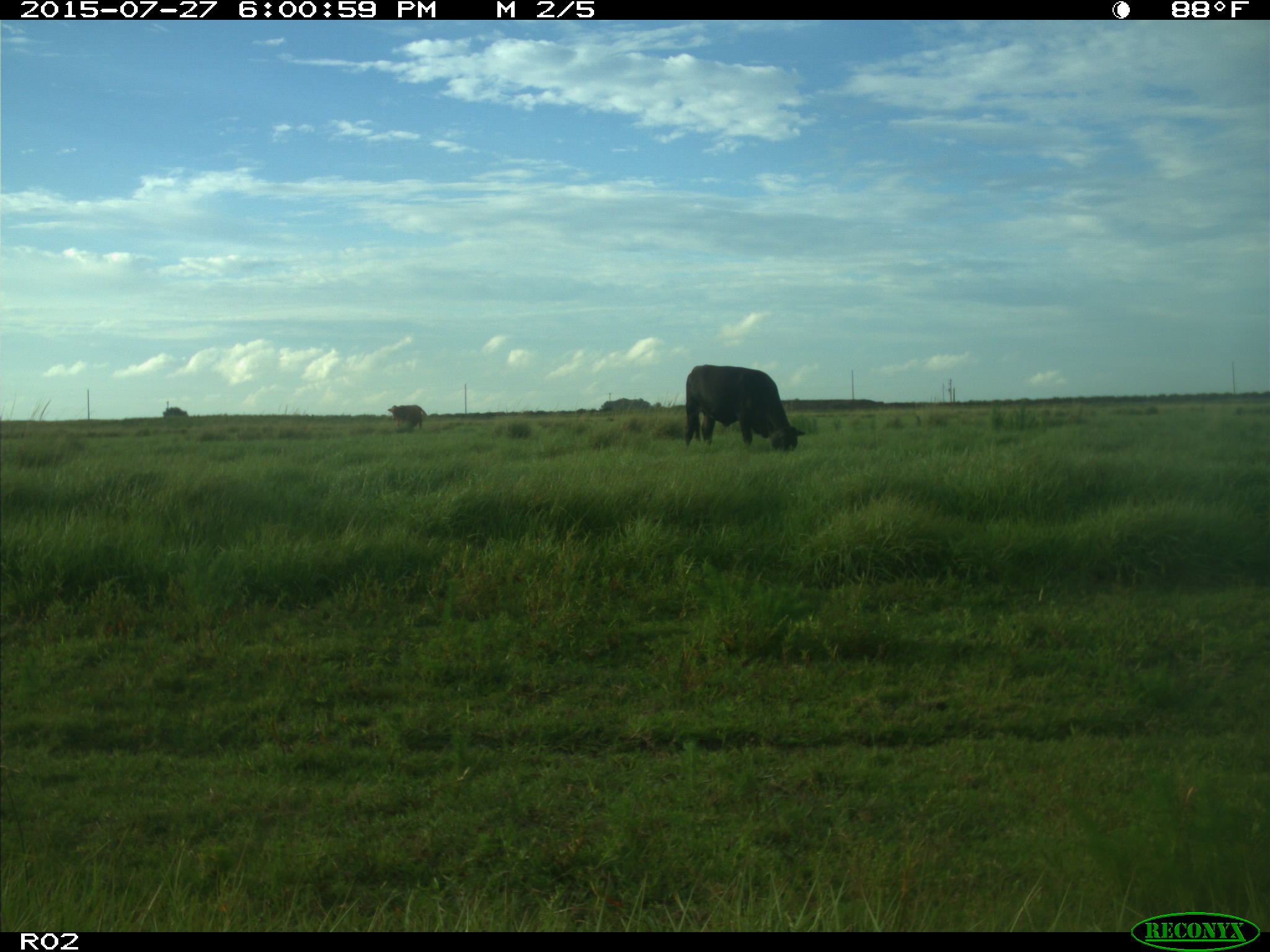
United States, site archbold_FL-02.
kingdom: Animalia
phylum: Chordata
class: Mammalia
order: Artiodactyla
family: Bovidae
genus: Bos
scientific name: Bos taurus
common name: domestic cow